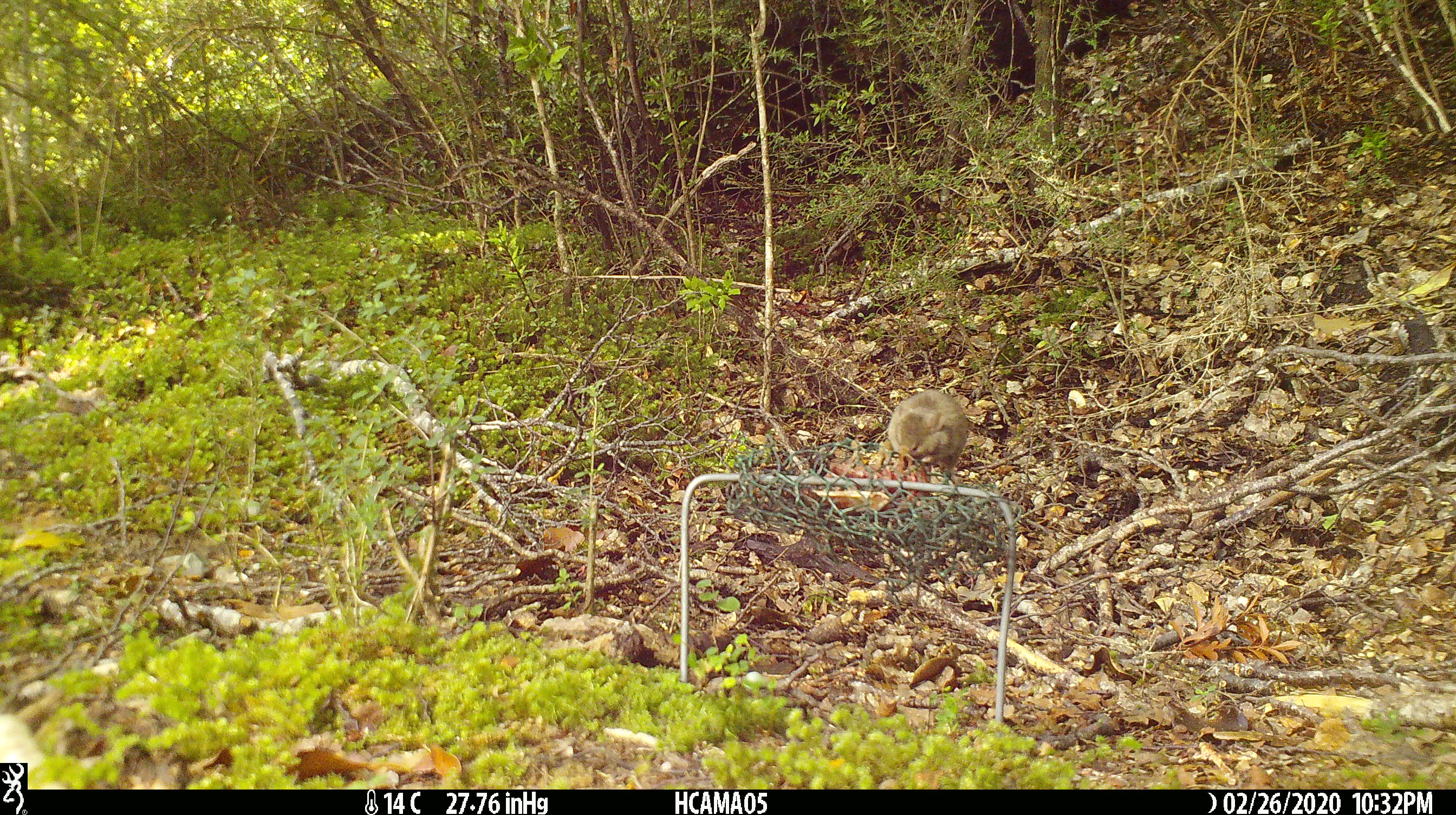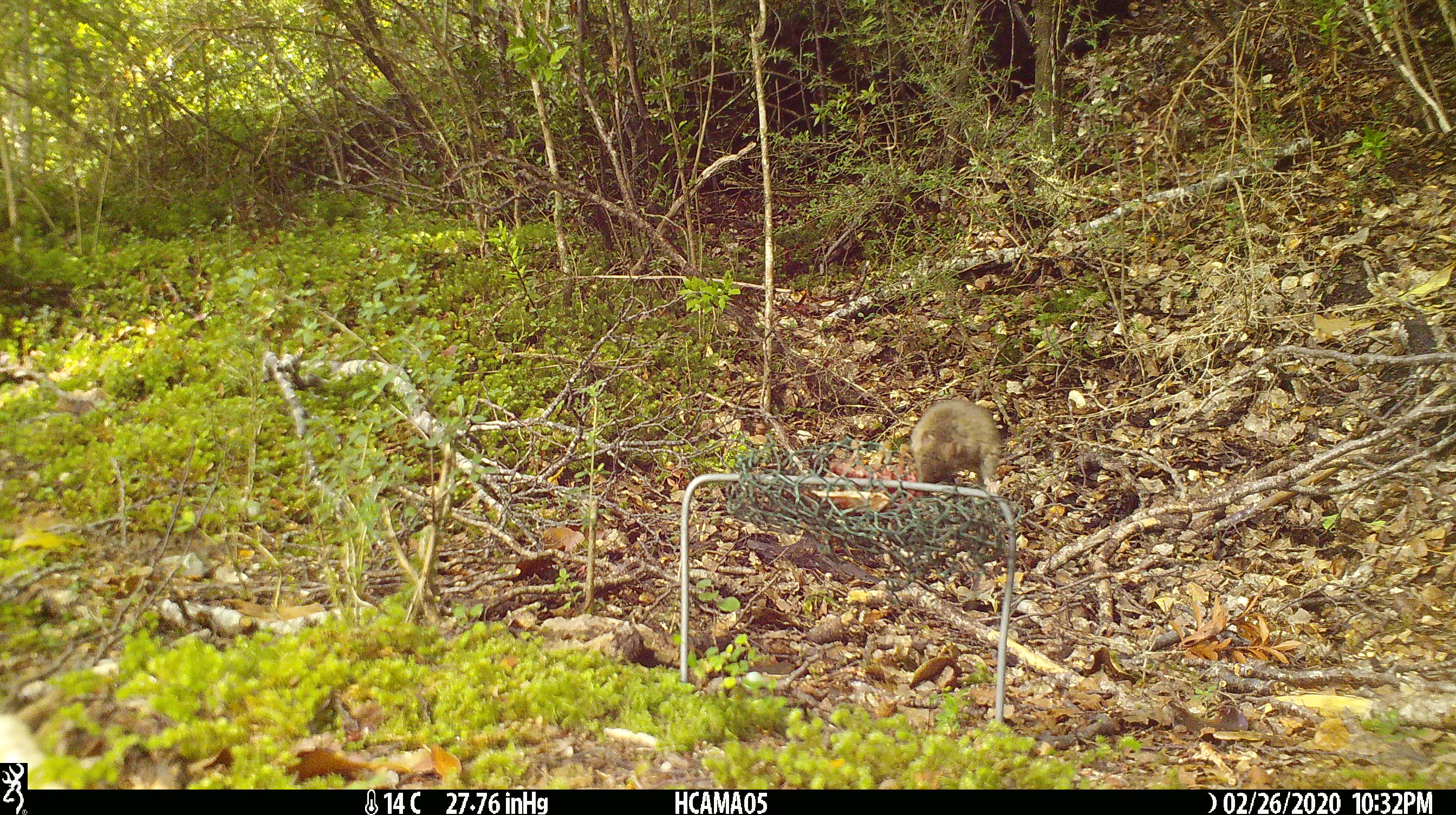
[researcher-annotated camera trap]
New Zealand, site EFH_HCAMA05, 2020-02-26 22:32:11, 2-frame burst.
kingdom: Animalia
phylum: Chordata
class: Mammalia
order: Rodentia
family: Muridae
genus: Mus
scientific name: Mus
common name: mouse